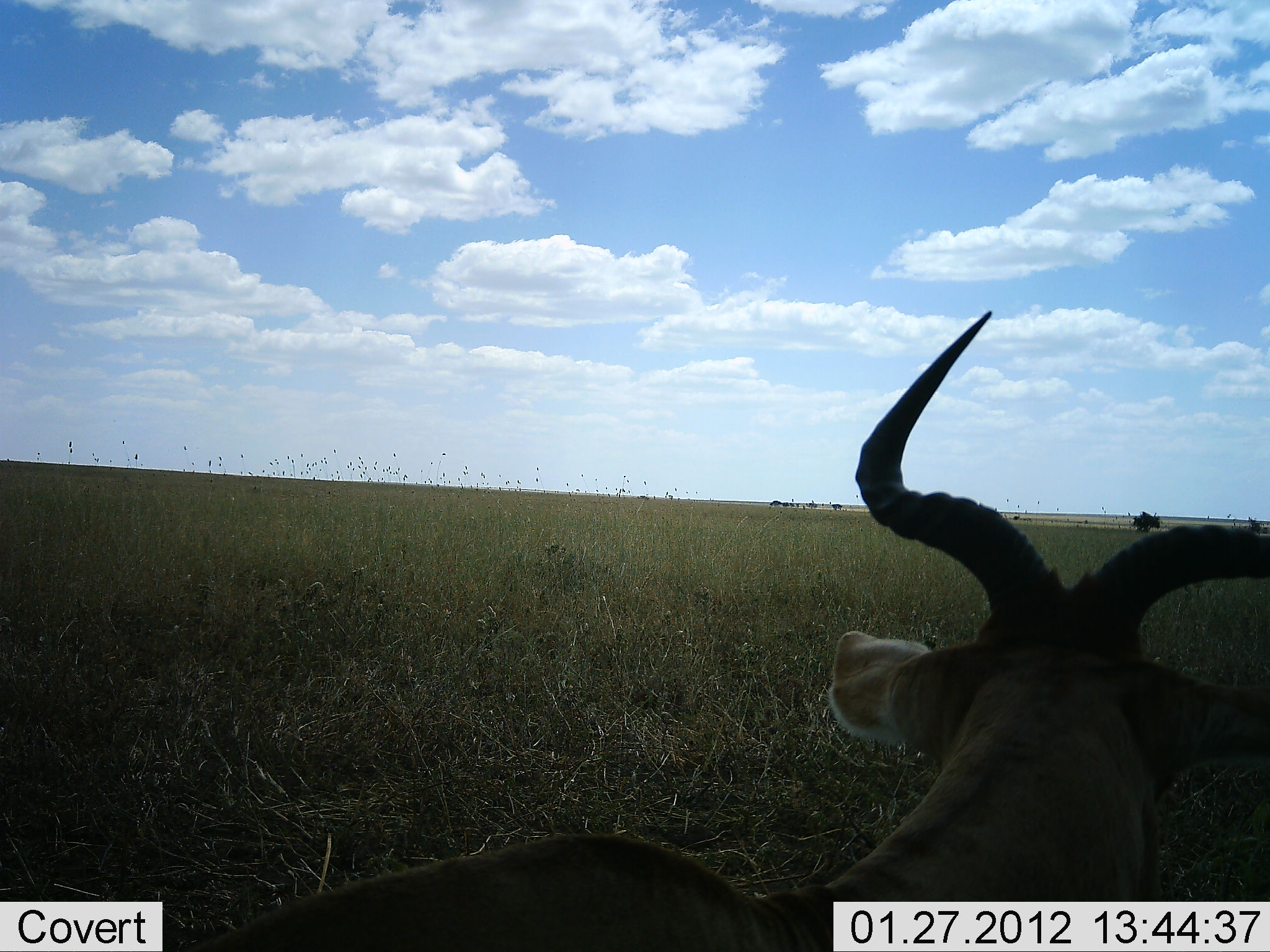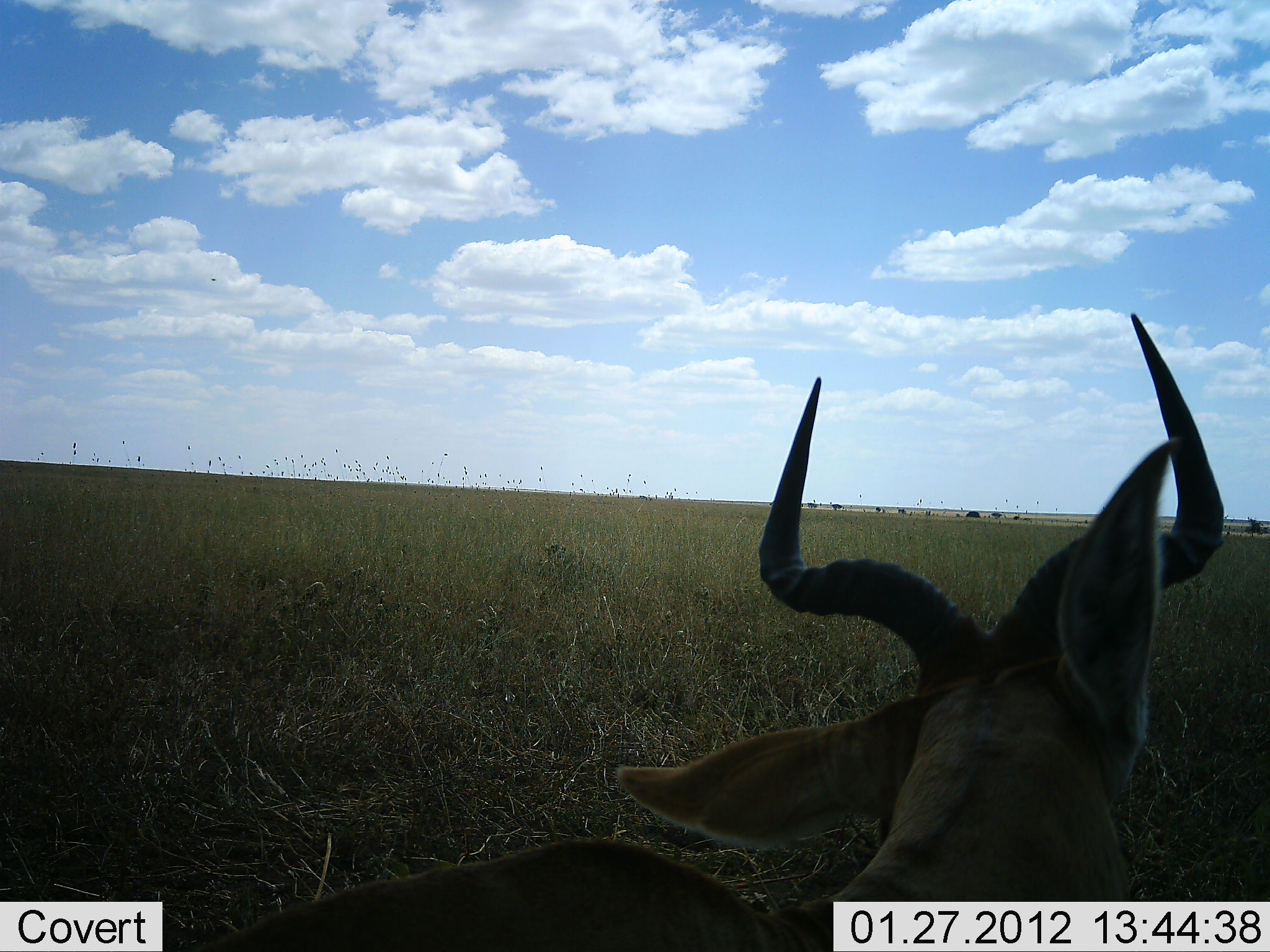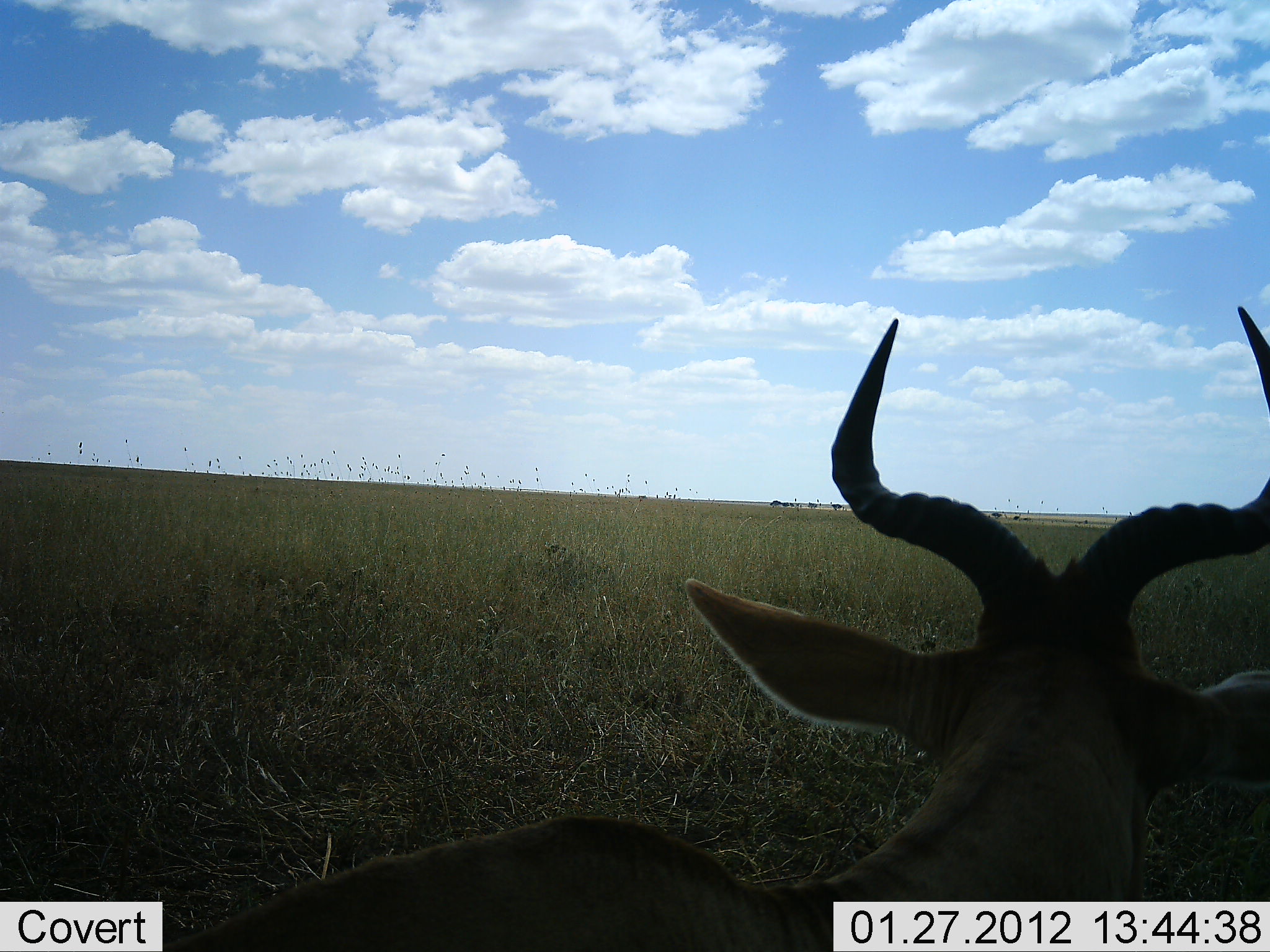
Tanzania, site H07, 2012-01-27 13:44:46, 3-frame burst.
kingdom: Animalia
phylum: Chordata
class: Mammalia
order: Artiodactyla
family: Bovidae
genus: Alcelaphus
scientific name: Alcelaphus buselaphus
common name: hartebeest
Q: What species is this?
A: Hartebeest (Alcelaphus buselaphus).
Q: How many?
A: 1.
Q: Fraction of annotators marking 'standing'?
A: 38%.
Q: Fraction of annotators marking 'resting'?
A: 62%.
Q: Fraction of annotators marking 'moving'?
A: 0%.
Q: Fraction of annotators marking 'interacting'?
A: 0%.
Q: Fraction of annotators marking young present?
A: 0%.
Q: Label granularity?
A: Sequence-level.